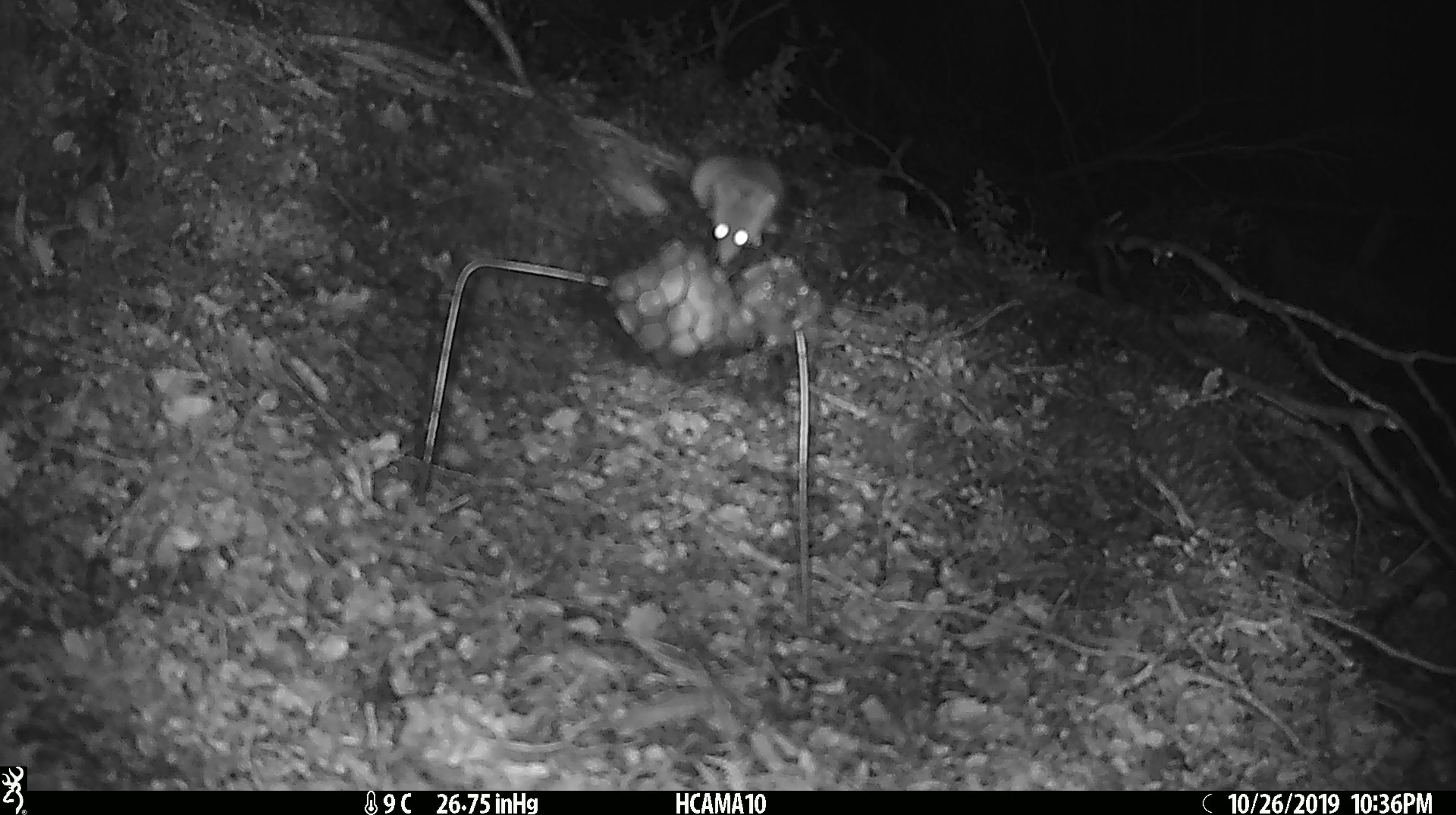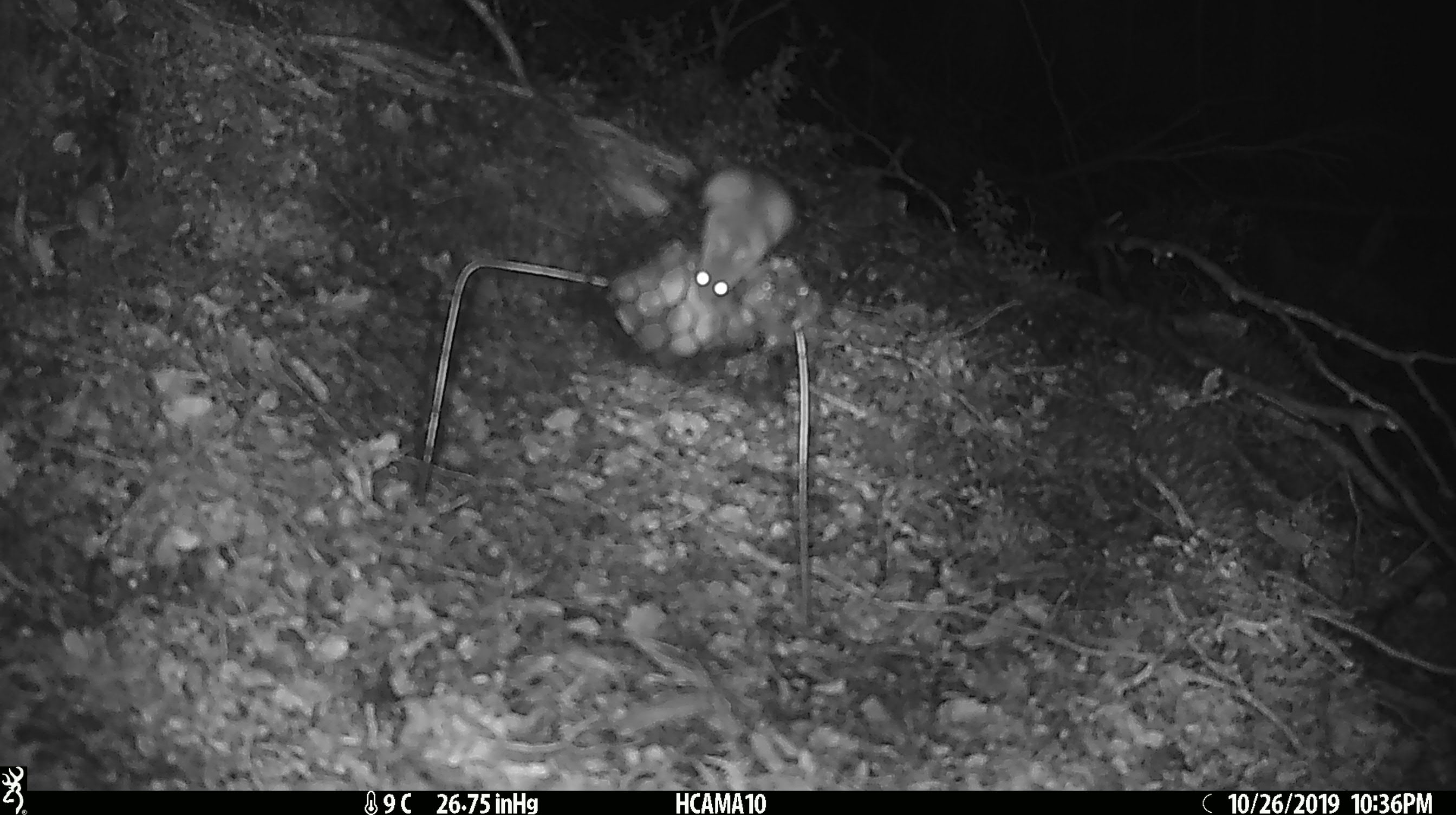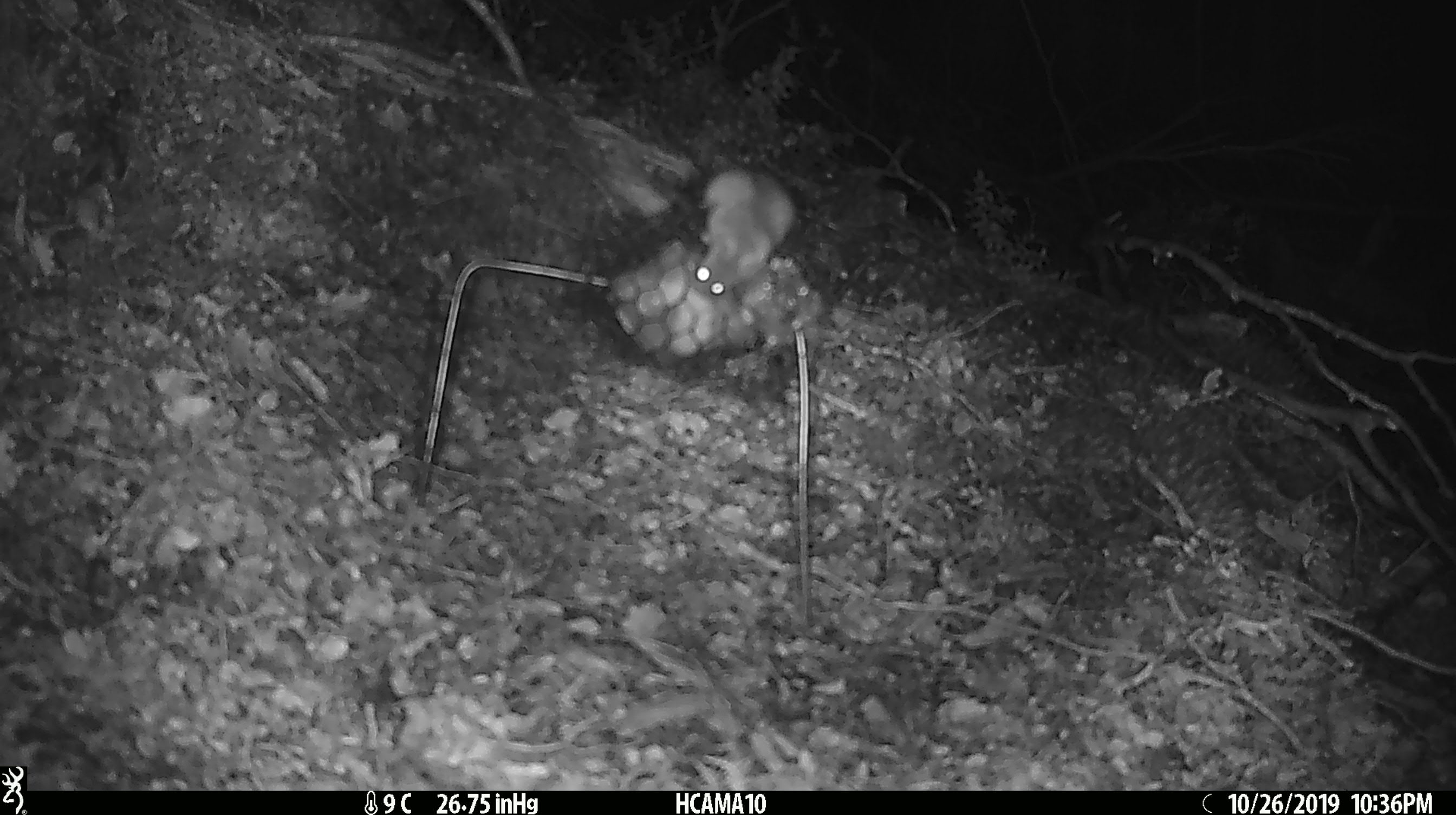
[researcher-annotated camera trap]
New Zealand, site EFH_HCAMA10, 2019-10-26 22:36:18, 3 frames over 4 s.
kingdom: Animalia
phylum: Chordata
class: Mammalia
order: Rodentia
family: Muridae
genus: Mus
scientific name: Mus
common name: mouse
Mouse (Mus).